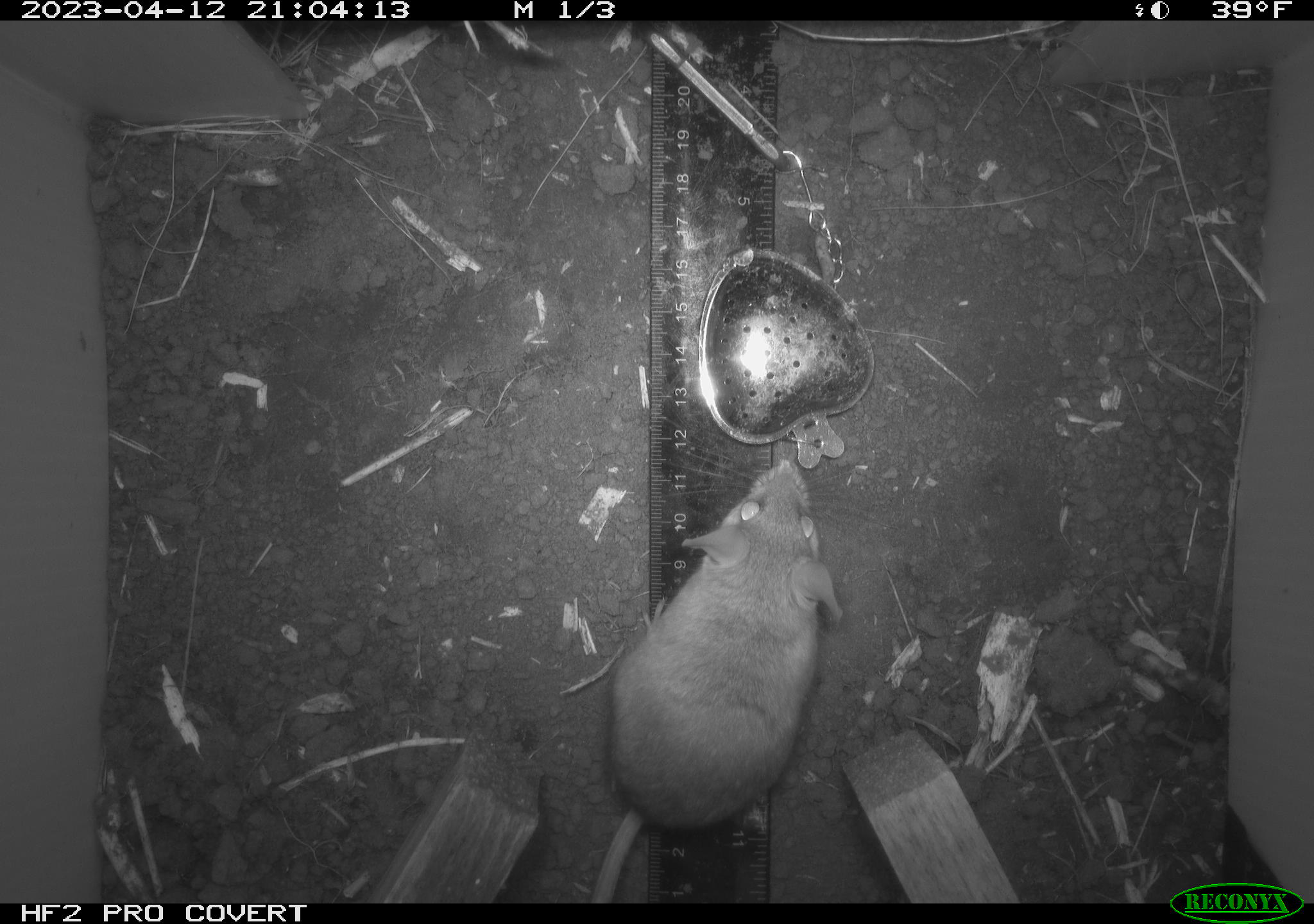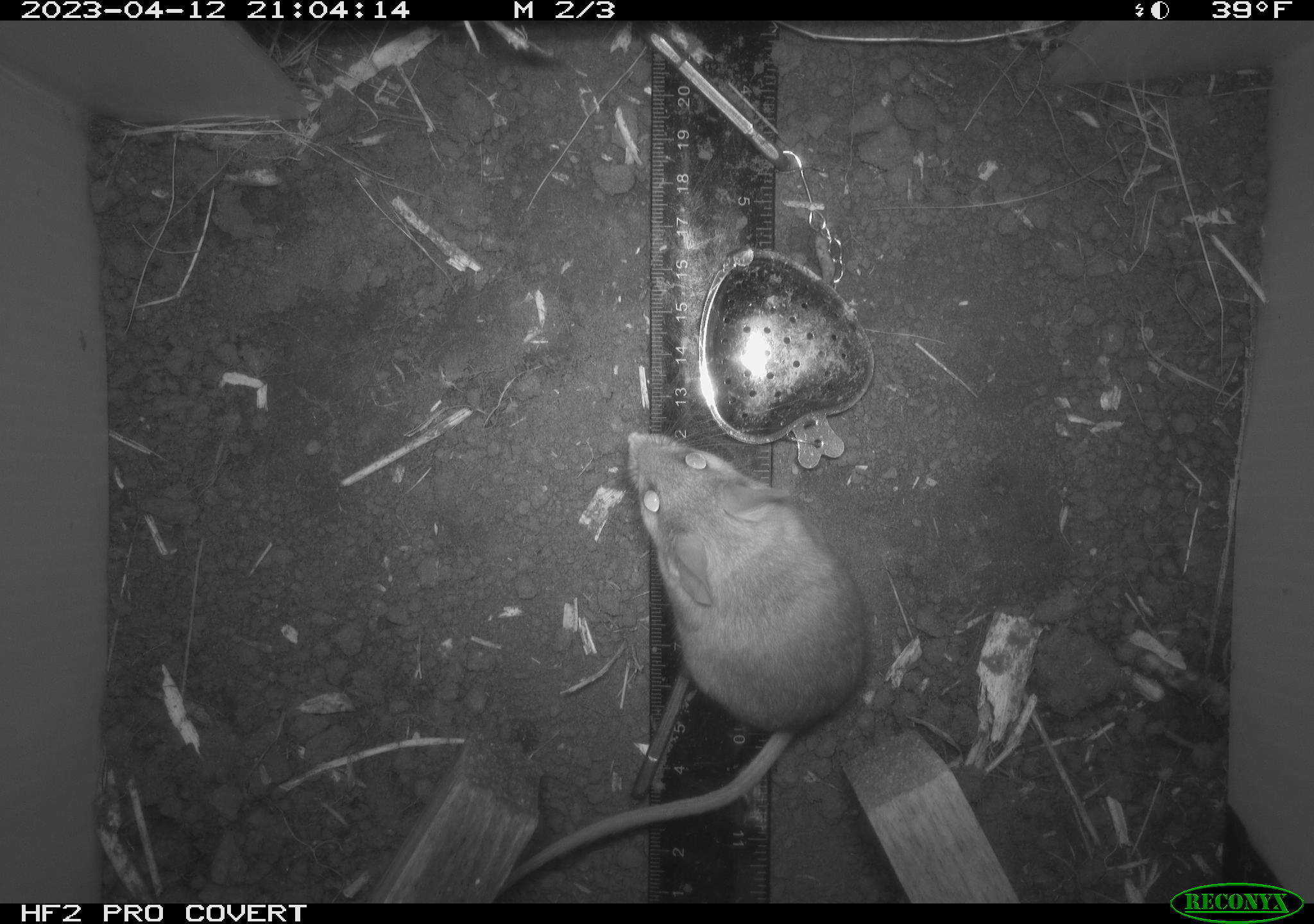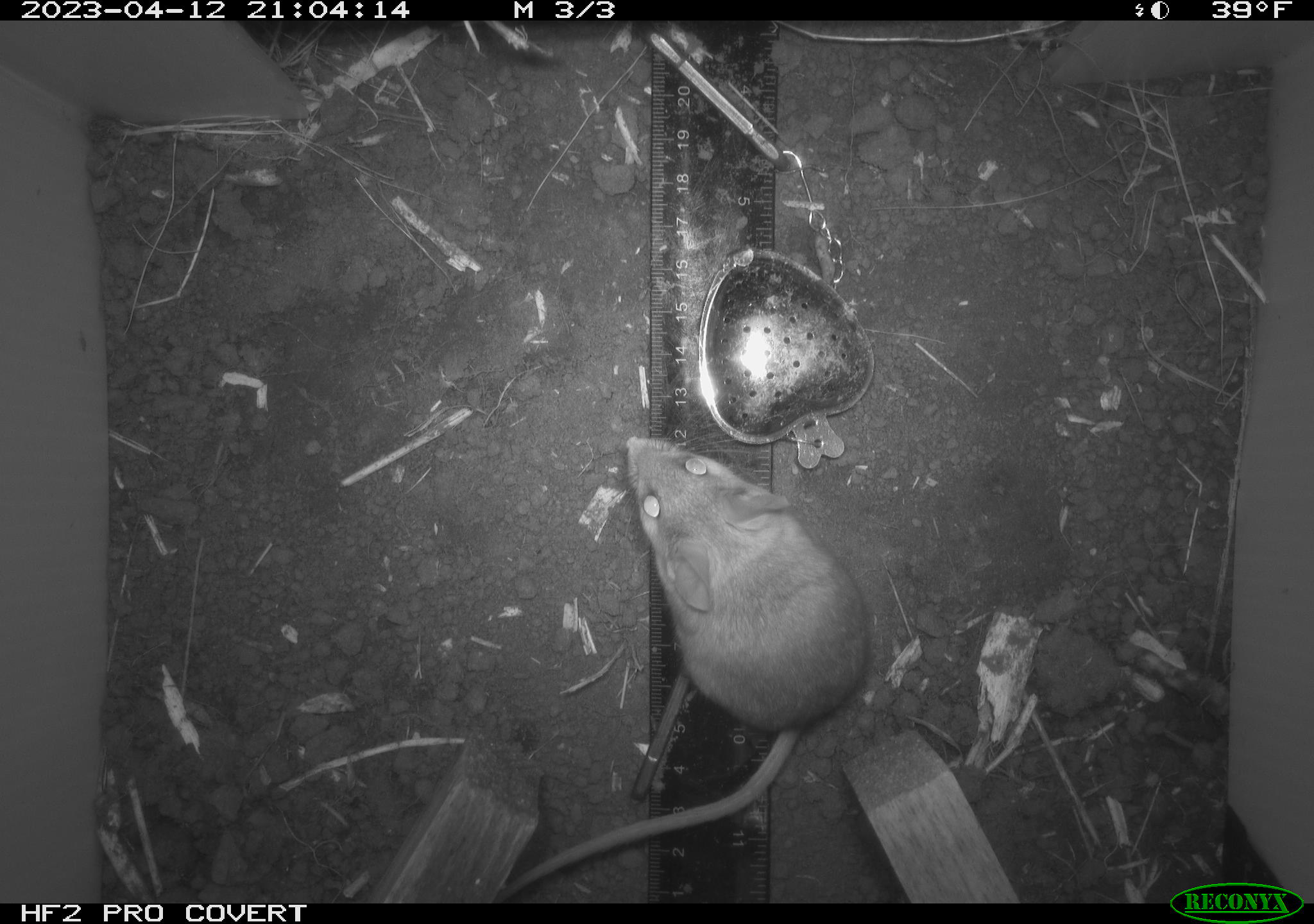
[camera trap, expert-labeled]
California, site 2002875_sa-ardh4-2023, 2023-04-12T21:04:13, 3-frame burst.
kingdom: Animalia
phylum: Chordata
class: Mammalia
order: Rodentia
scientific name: Rodentia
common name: mouse species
Mouse species (Rodentia).